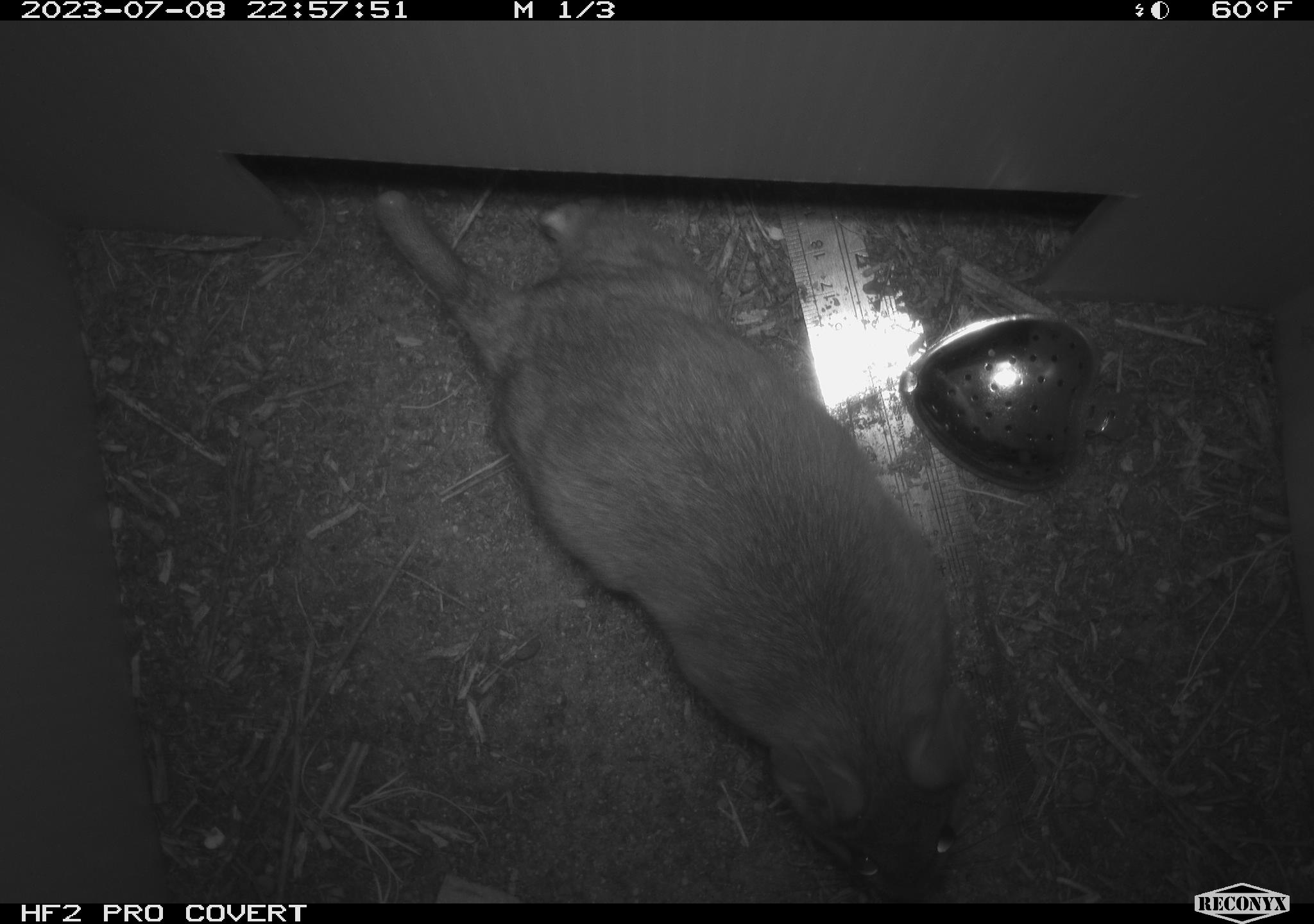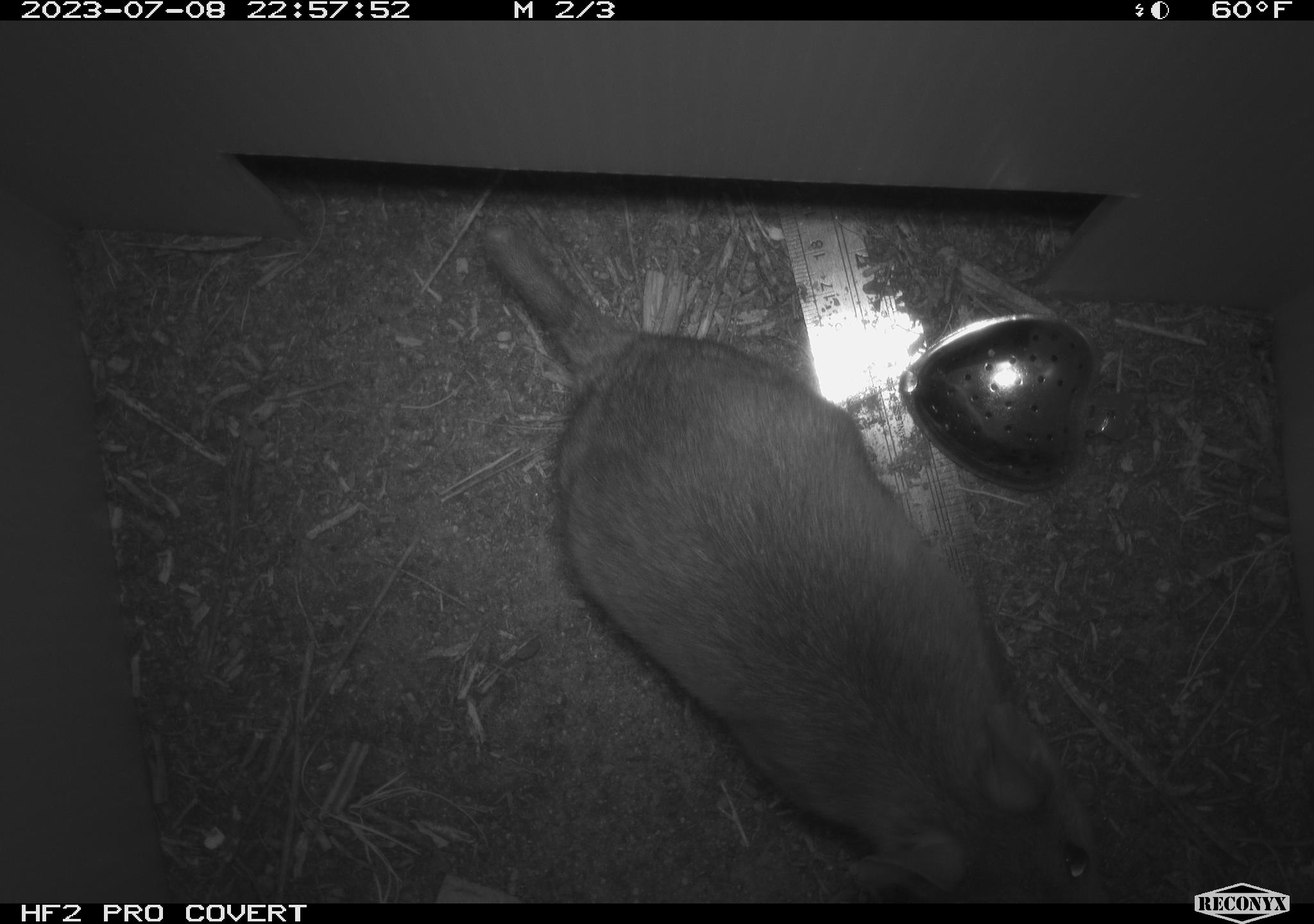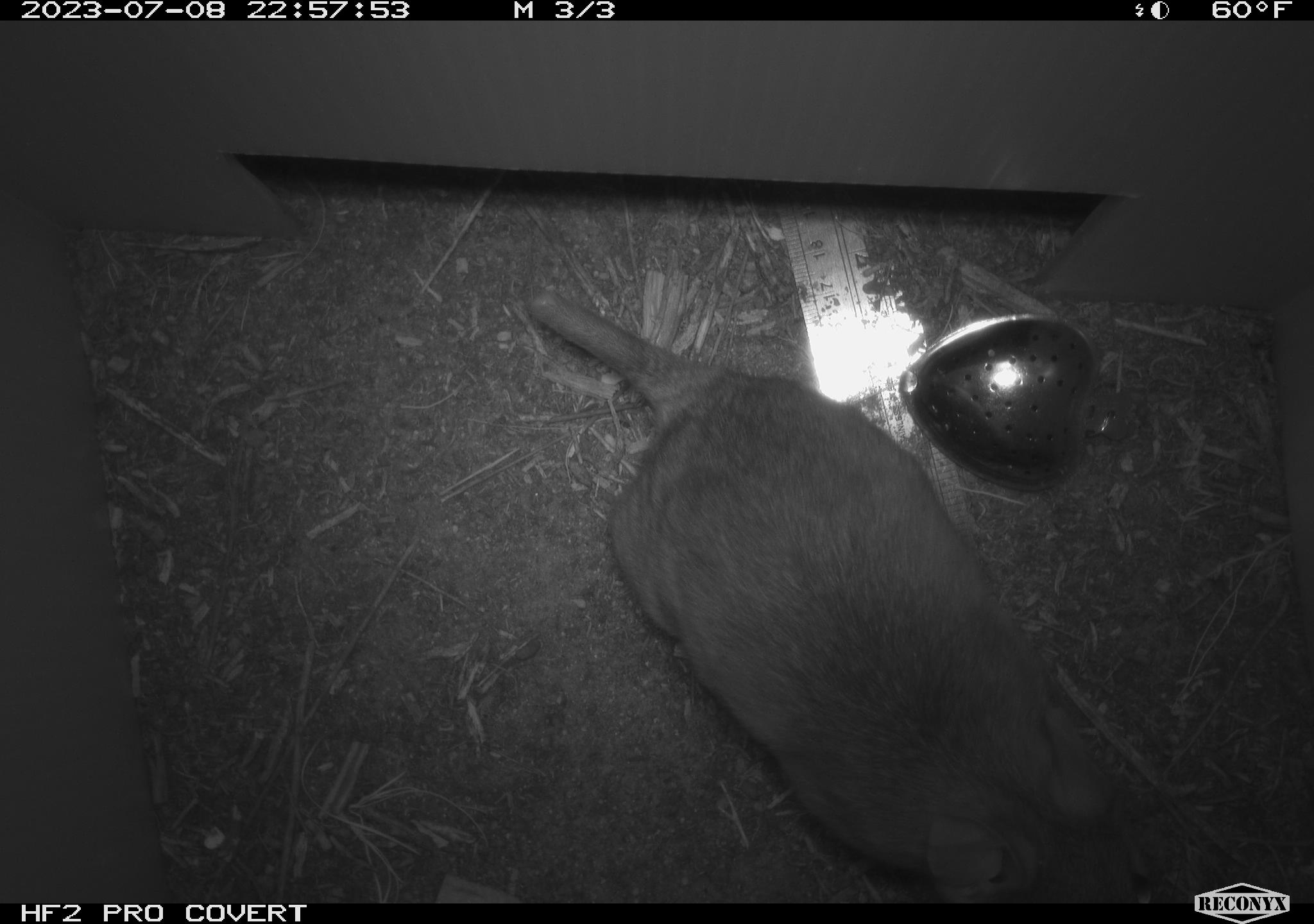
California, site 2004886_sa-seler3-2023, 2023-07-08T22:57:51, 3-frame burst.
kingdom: Animalia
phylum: Chordata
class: Mammalia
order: Rodentia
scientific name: Rodentia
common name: mouse species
Mouse species (Rodentia).